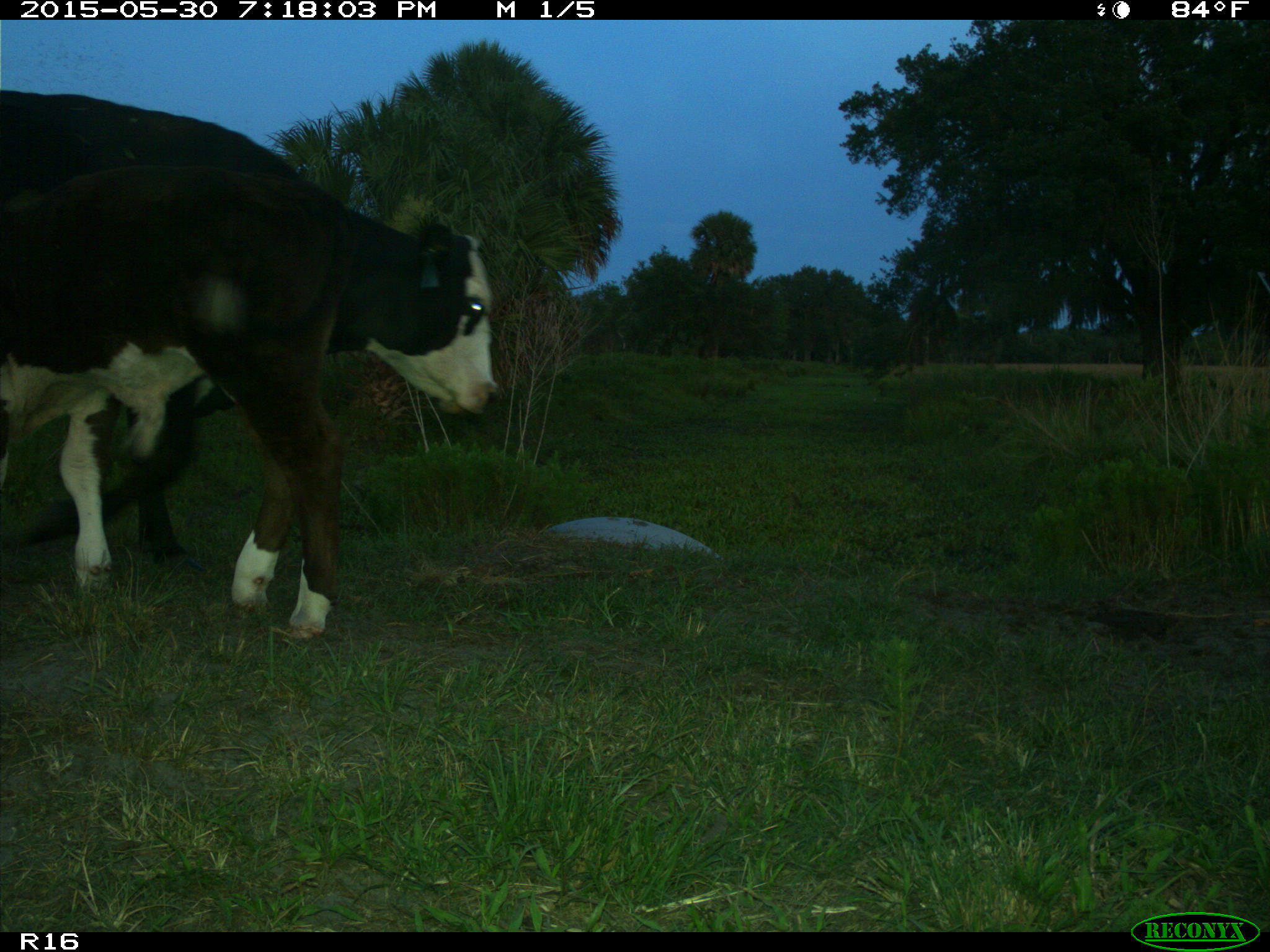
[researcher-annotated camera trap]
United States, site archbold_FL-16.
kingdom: Animalia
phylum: Chordata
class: Mammalia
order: Artiodactyla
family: Bovidae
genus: Bos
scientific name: Bos taurus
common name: domestic cow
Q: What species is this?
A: Bos taurus (domestic cow).